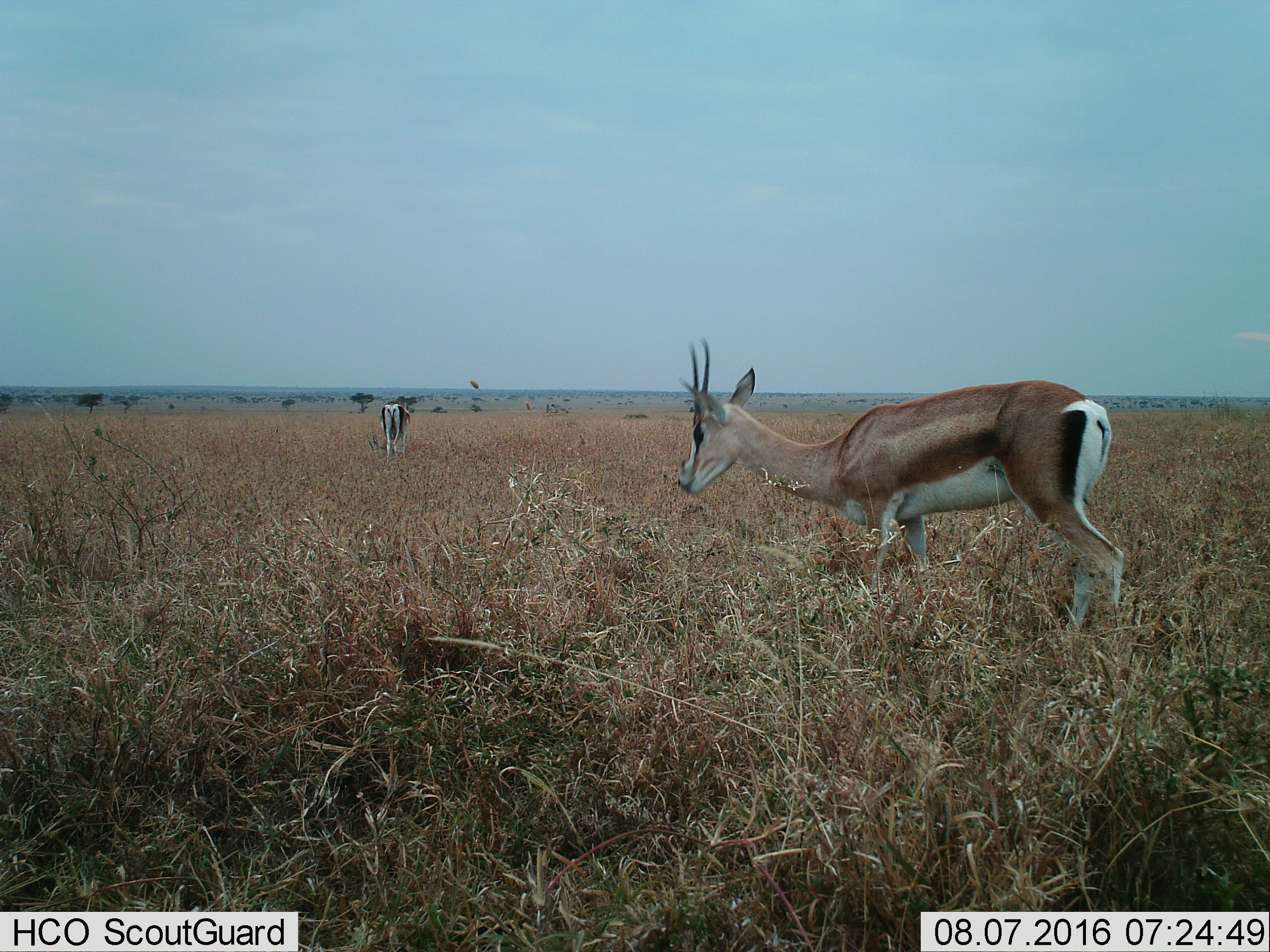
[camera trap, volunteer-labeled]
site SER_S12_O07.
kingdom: Animalia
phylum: Chordata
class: Mammalia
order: Artiodactyla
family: Bovidae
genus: Nanger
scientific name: Nanger granti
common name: grant's gazelle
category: gazellegrants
Gazellegrants (grant's gazelle) (Nanger granti), count 2. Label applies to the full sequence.